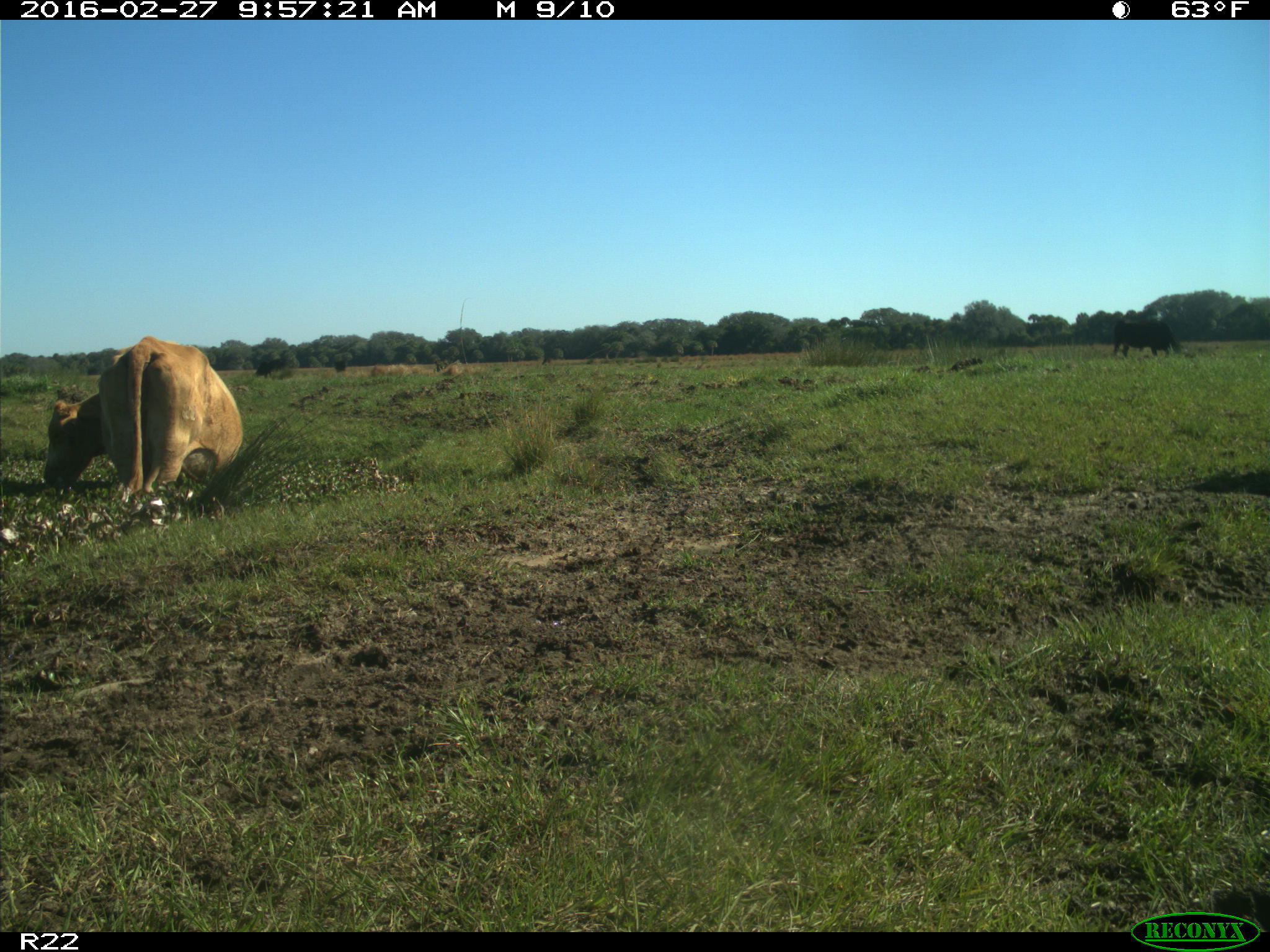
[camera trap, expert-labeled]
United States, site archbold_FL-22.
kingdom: Animalia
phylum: Chordata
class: Mammalia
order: Artiodactyla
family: Bovidae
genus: Bos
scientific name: Bos taurus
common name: domestic cow